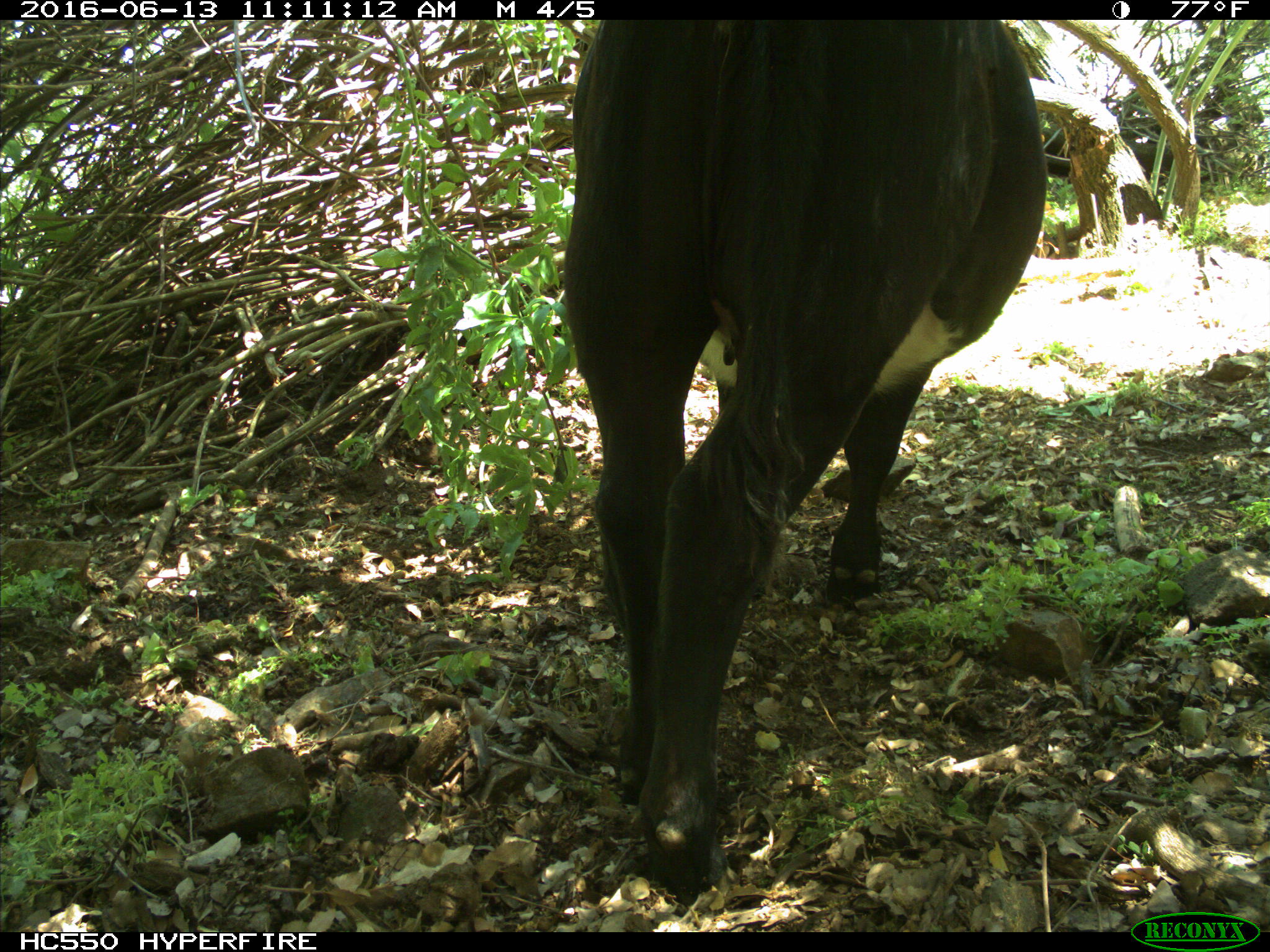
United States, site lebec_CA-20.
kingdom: Animalia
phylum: Chordata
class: Mammalia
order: Artiodactyla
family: Bovidae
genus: Bos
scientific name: Bos taurus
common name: domestic cow